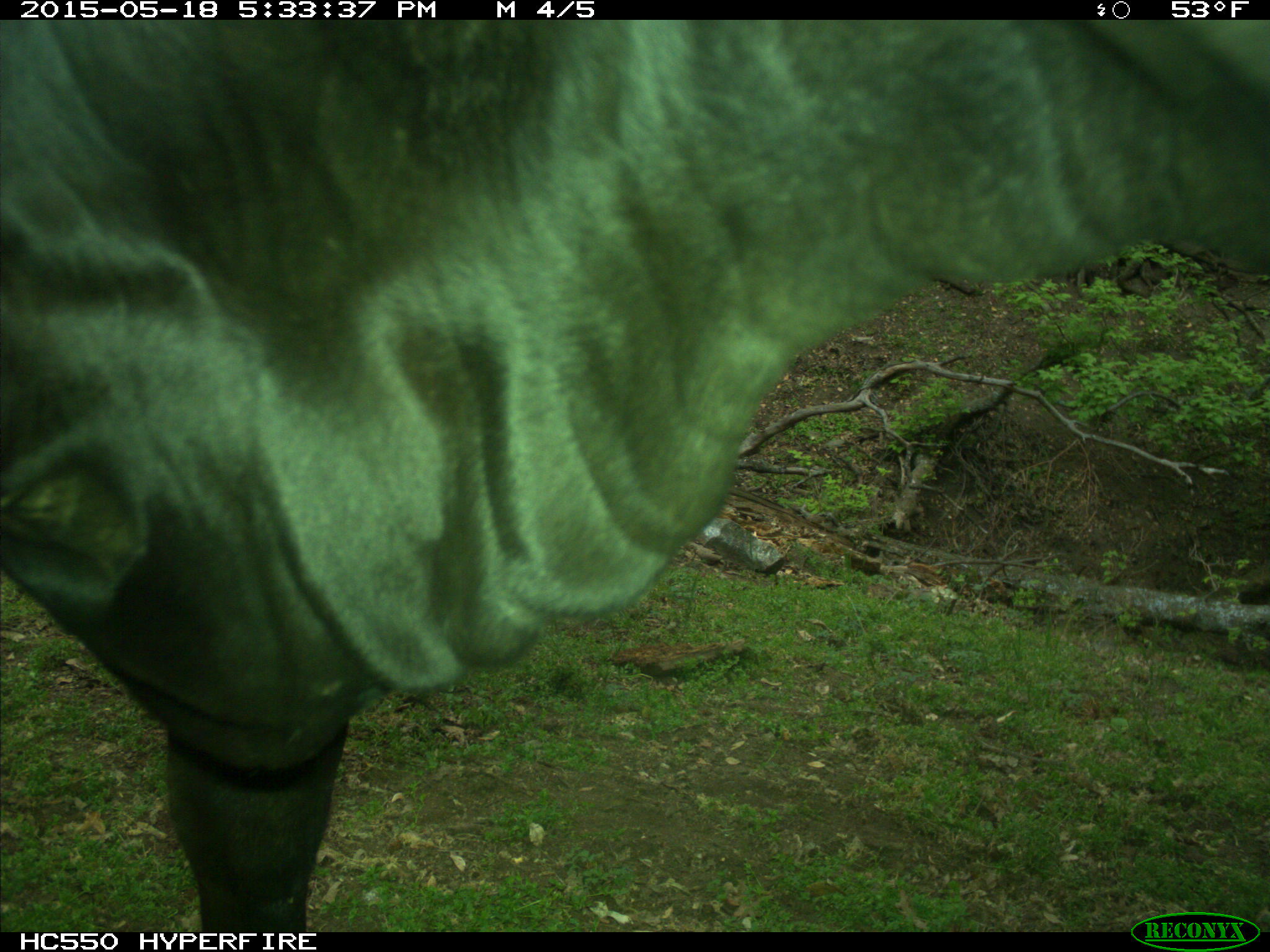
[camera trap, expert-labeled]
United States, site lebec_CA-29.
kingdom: Animalia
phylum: Chordata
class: Mammalia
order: Artiodactyla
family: Bovidae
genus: Bos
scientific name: Bos taurus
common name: domestic cow